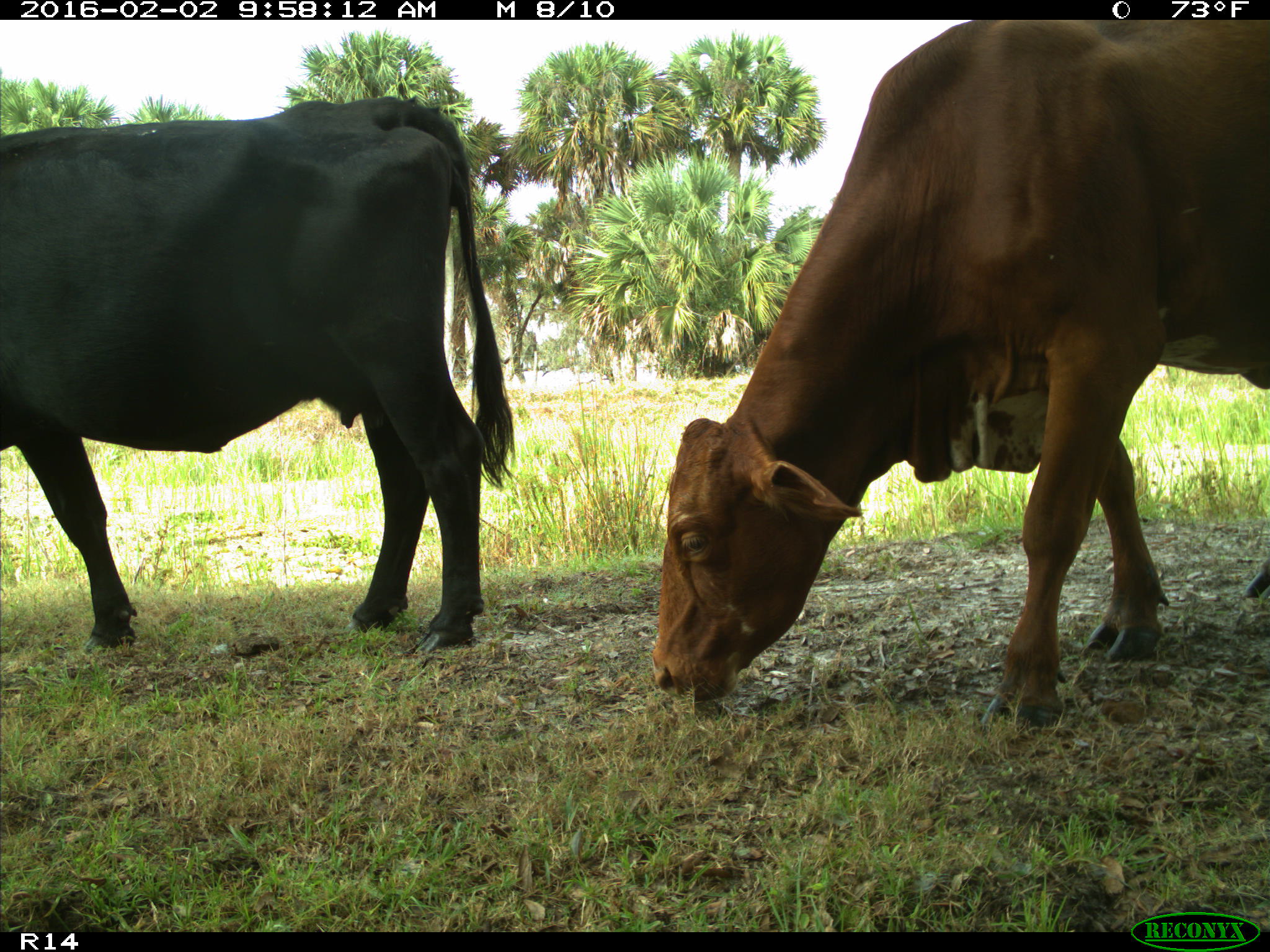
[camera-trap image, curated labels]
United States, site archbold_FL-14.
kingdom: Animalia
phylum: Chordata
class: Mammalia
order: Artiodactyla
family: Bovidae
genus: Bos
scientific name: Bos taurus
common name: domestic cow